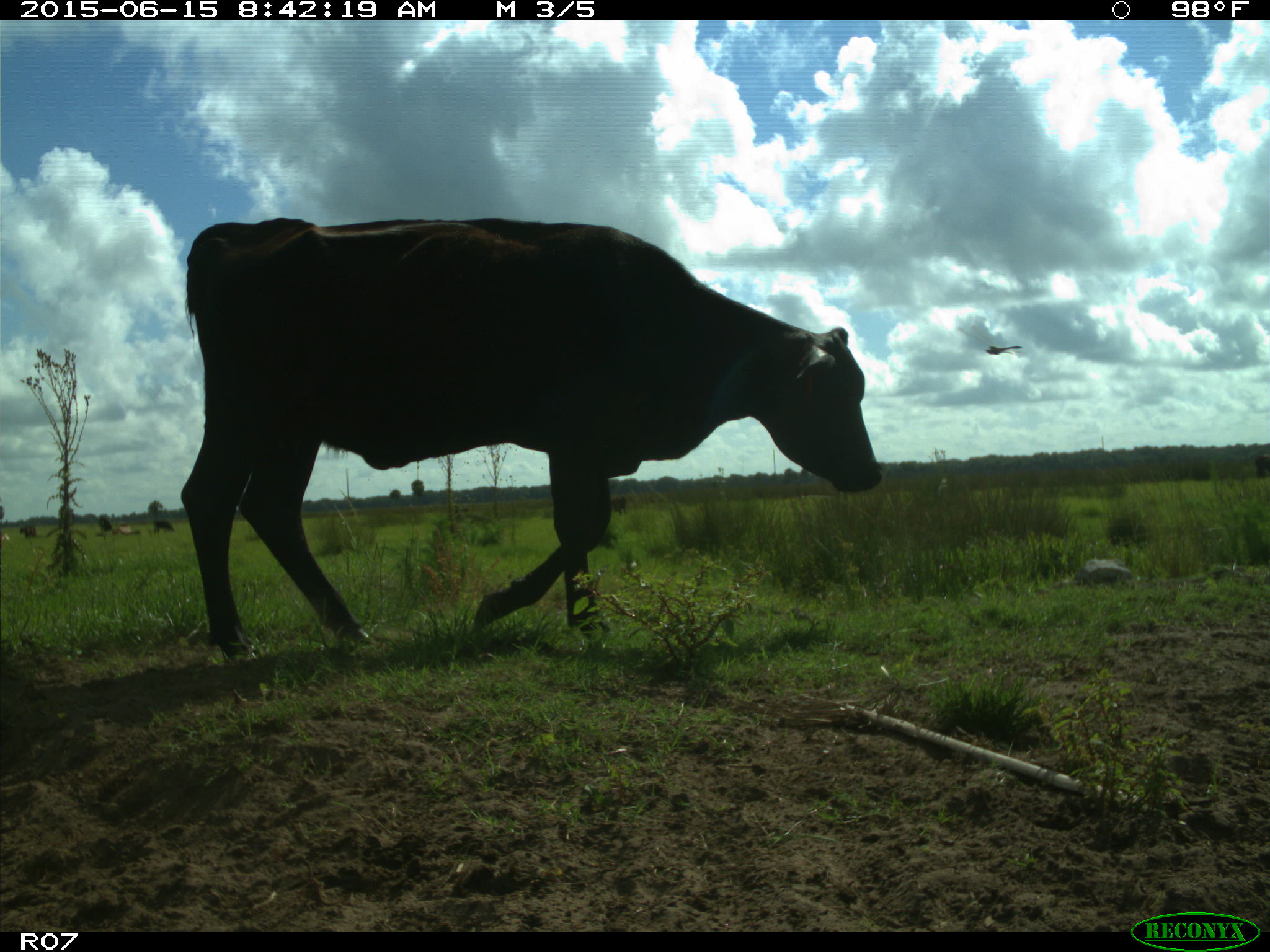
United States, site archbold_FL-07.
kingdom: Animalia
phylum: Chordata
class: Mammalia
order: Artiodactyla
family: Bovidae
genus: Bos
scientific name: Bos taurus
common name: domestic cow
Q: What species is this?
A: Bos taurus (domestic cow).